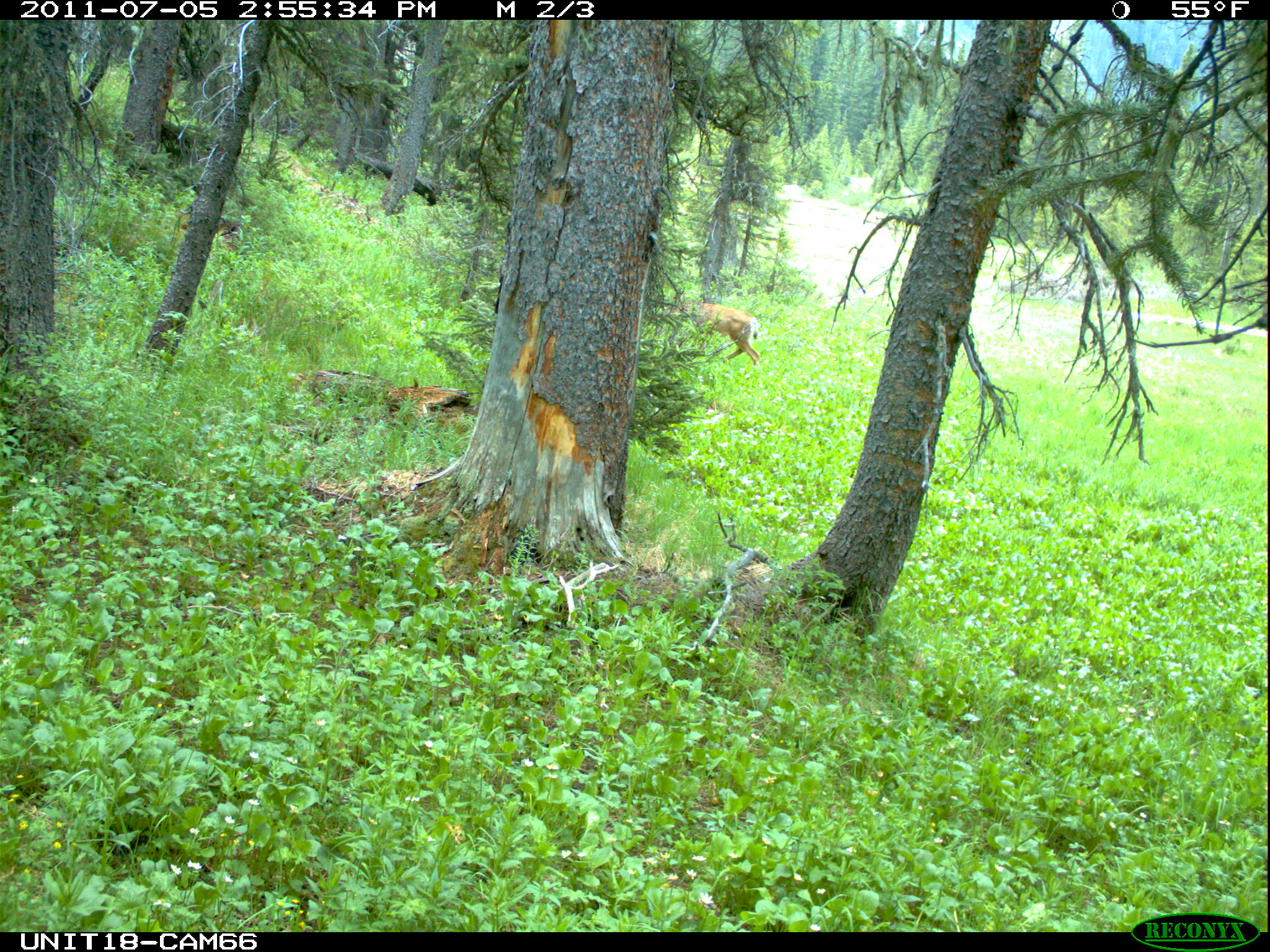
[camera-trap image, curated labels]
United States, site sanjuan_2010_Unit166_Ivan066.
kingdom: Animalia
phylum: Chordata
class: Mammalia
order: Artiodactyla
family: Cervidae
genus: Odocoileus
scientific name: Odocoileus hemionus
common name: mule deer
Odocoileus hemionus (mule deer).